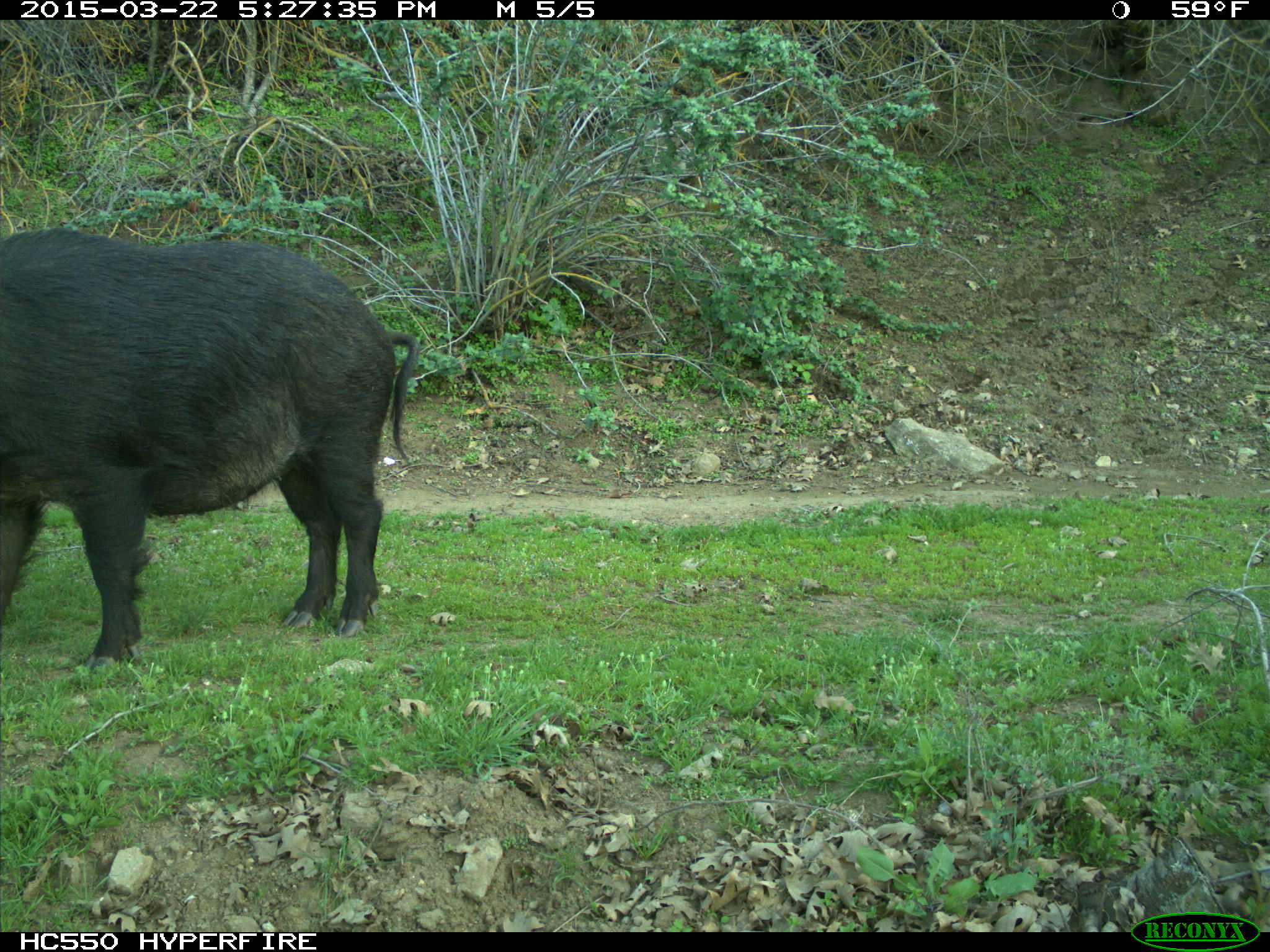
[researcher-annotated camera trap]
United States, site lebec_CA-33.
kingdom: Animalia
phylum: Chordata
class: Mammalia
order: Artiodactyla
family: Suidae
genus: Sus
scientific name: Sus scrofa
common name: wild boar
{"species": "Sus scrofa (wild boar)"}